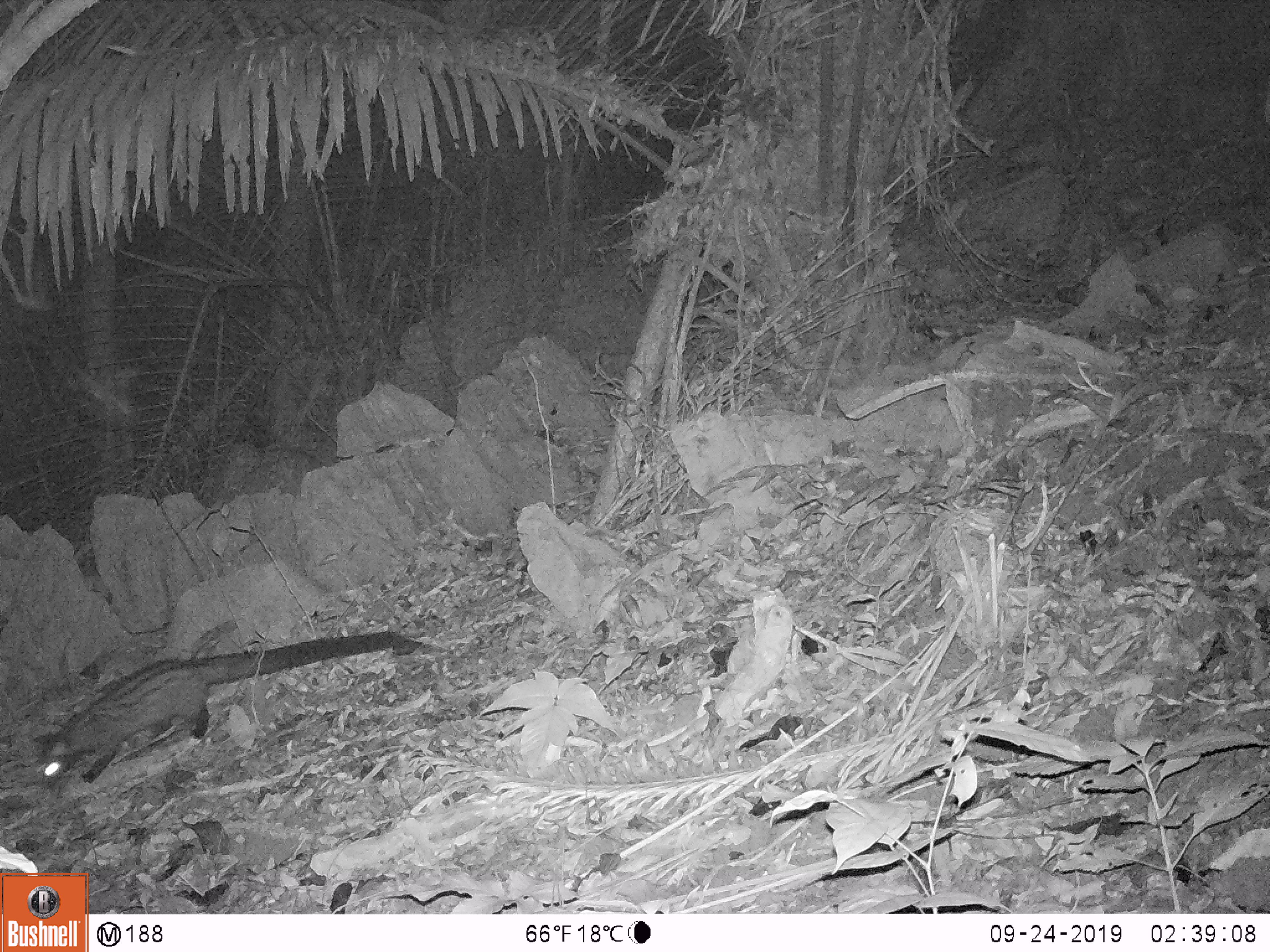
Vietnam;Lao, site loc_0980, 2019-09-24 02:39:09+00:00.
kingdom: Animalia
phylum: Chordata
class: Mammalia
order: Carnivora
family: Viverridae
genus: Paradoxurus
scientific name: Paradoxurus hermaphroditus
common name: common palm civet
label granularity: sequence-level